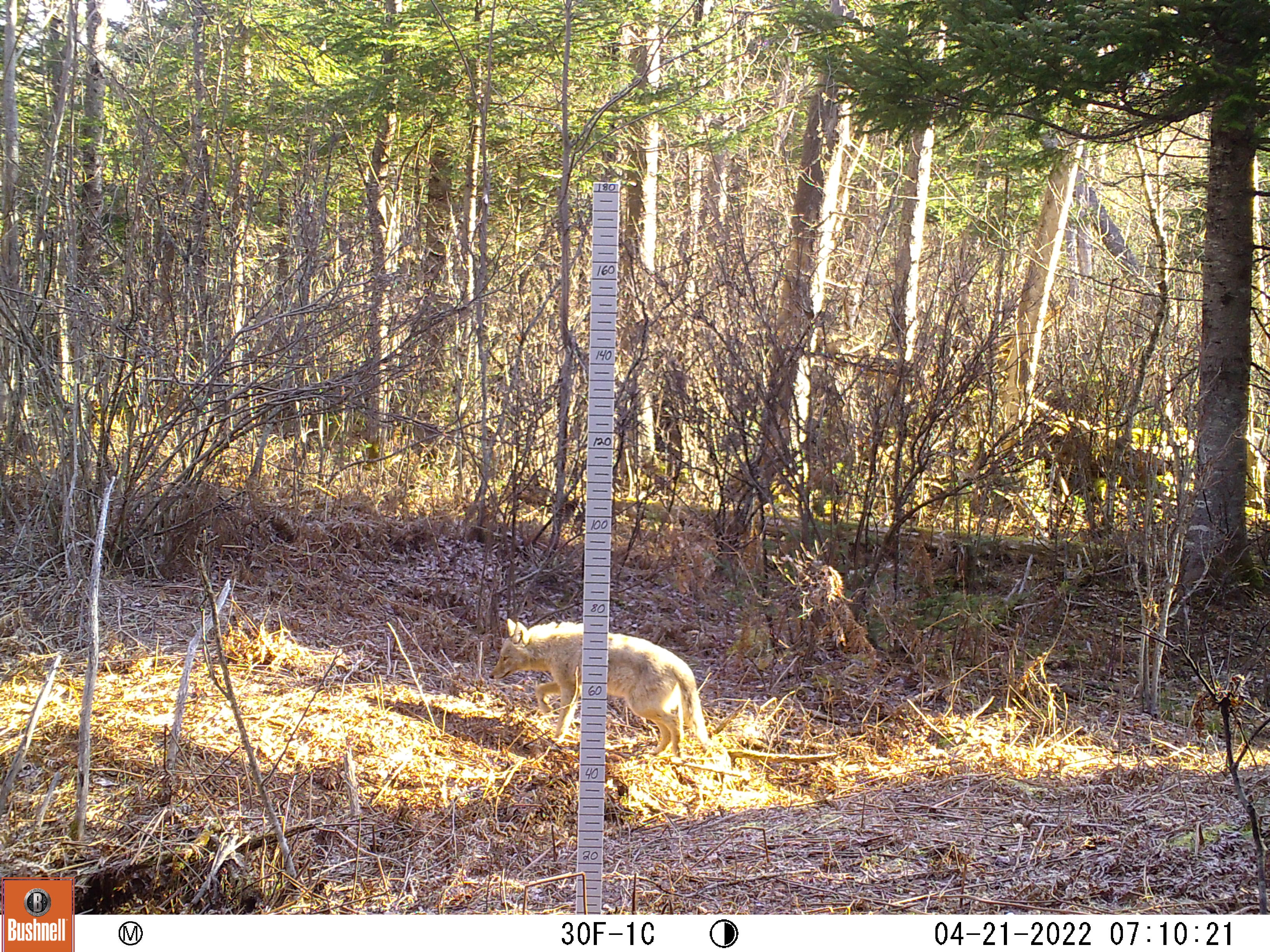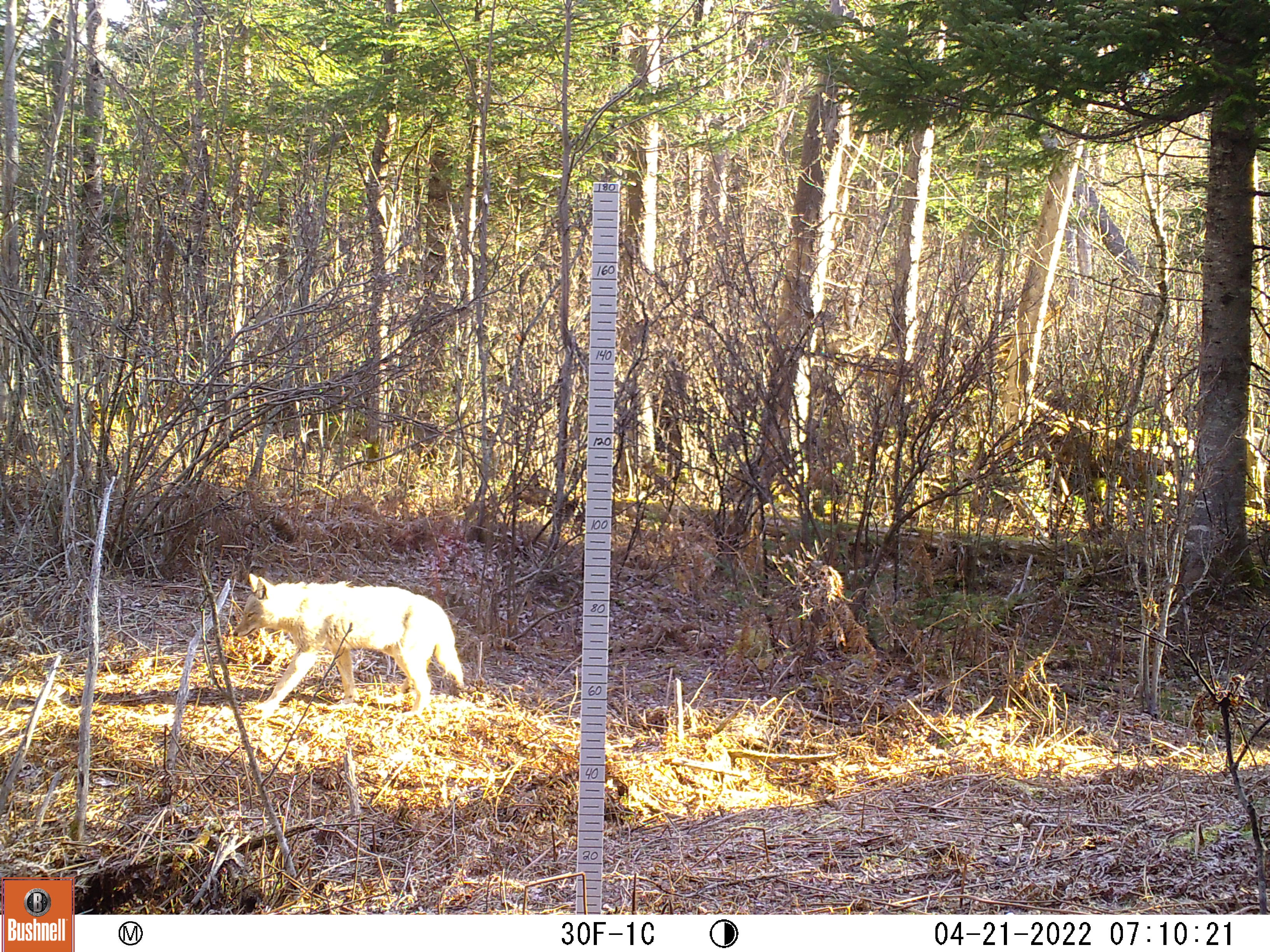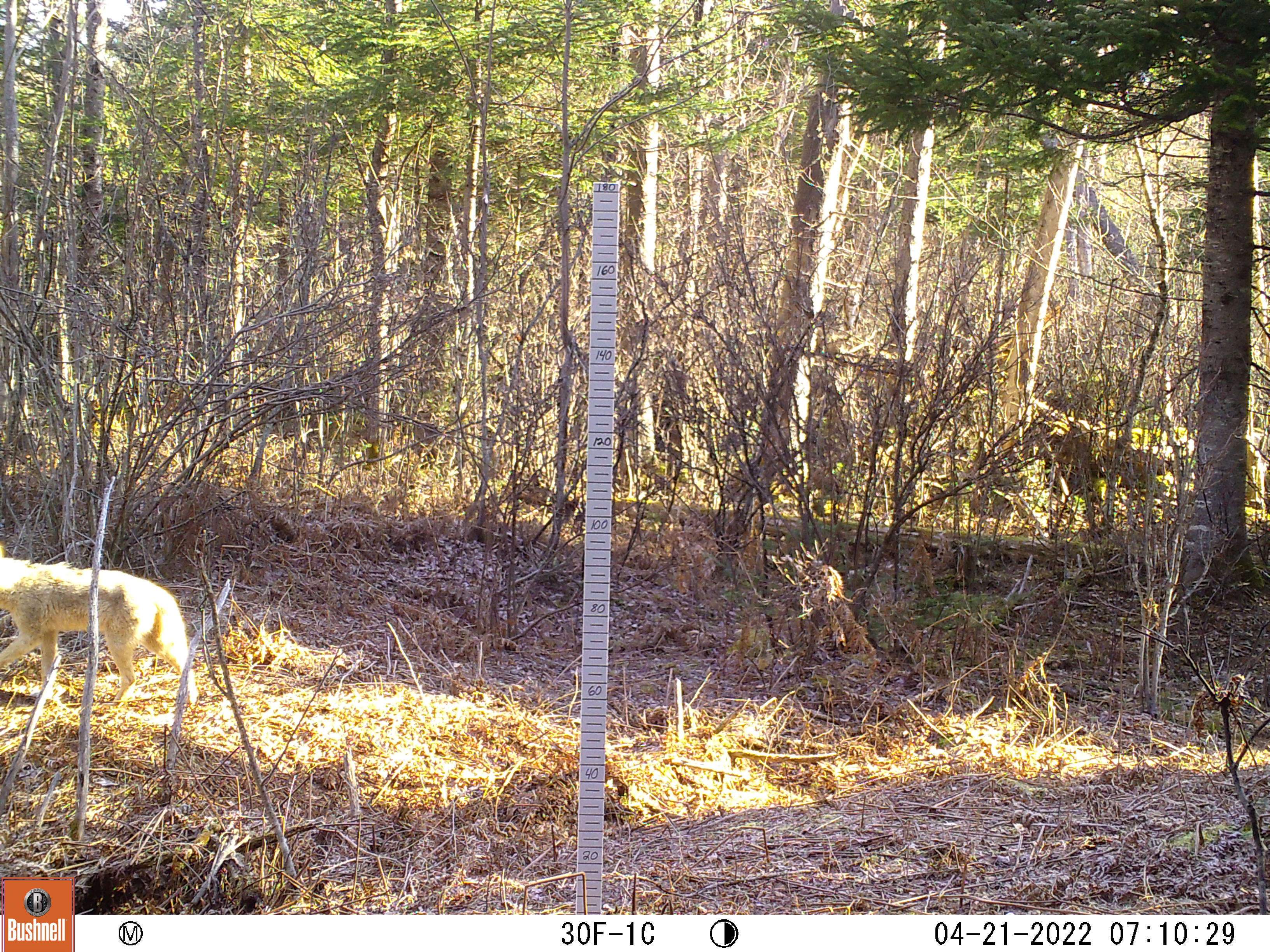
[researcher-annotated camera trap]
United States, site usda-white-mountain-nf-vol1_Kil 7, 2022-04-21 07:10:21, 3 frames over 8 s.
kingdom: Animalia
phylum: Chordata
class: Mammalia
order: Carnivora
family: Canidae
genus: Canis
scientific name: Canis latrans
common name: coyote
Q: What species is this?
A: Coyote (Canis latrans).